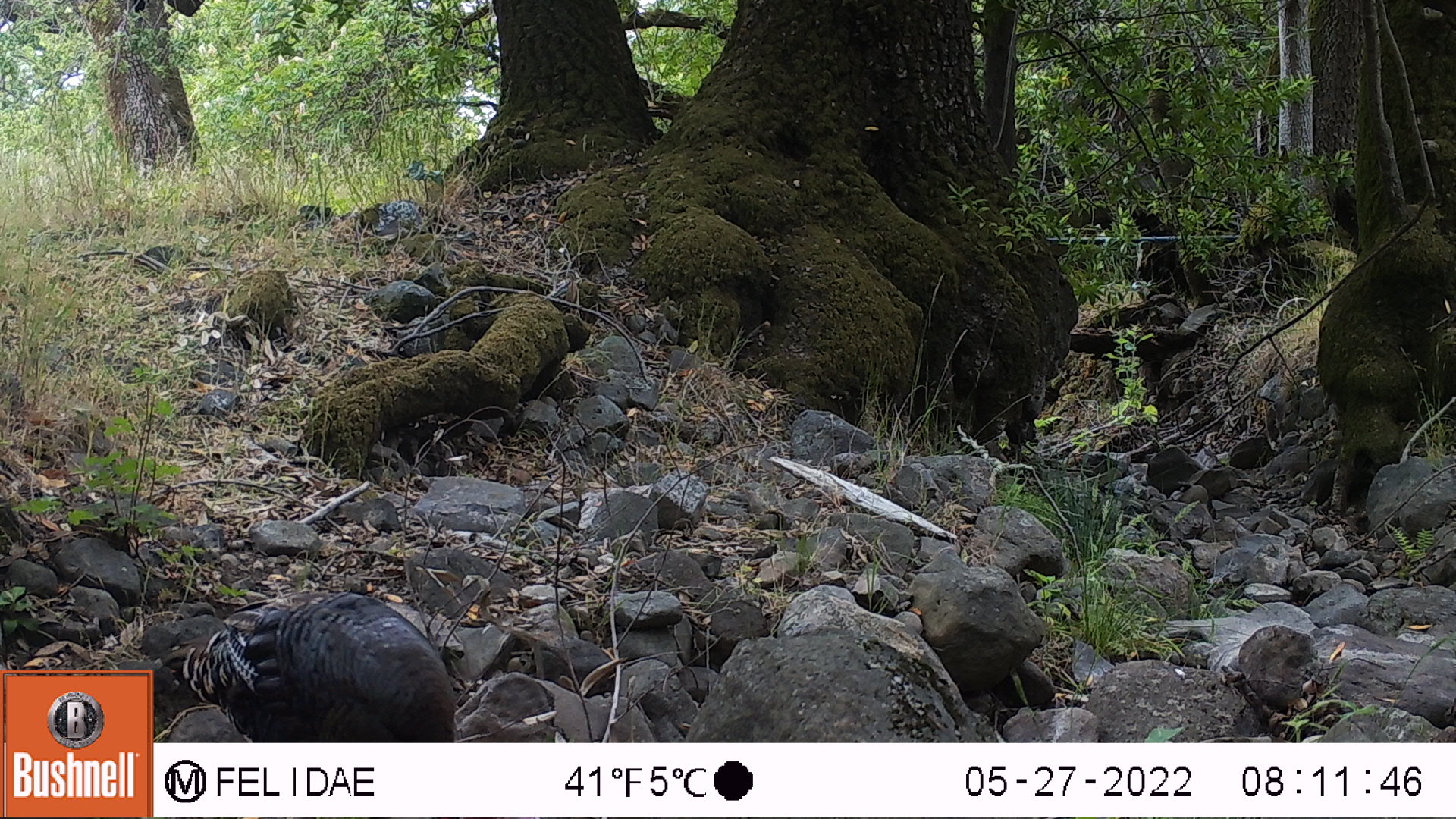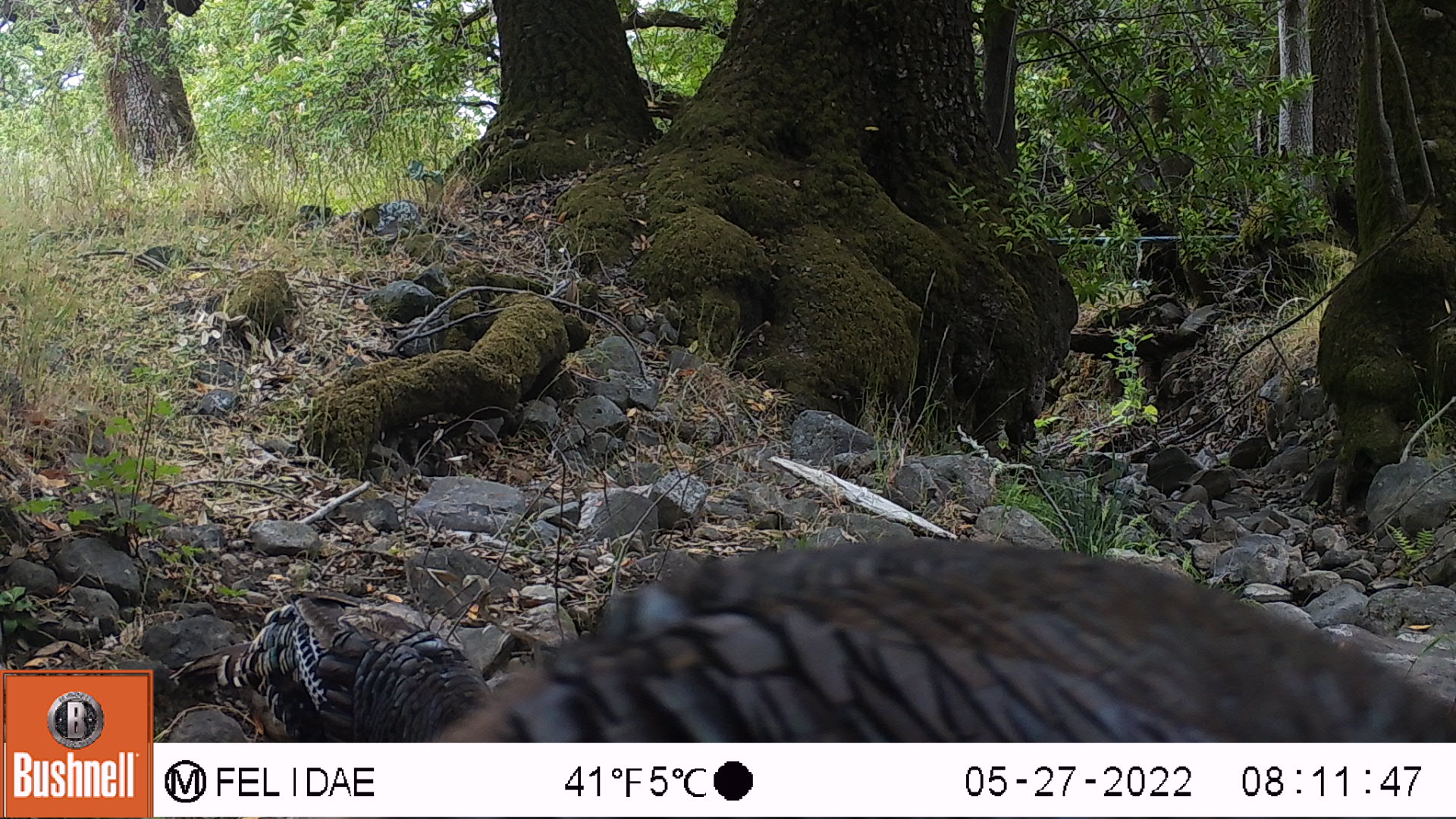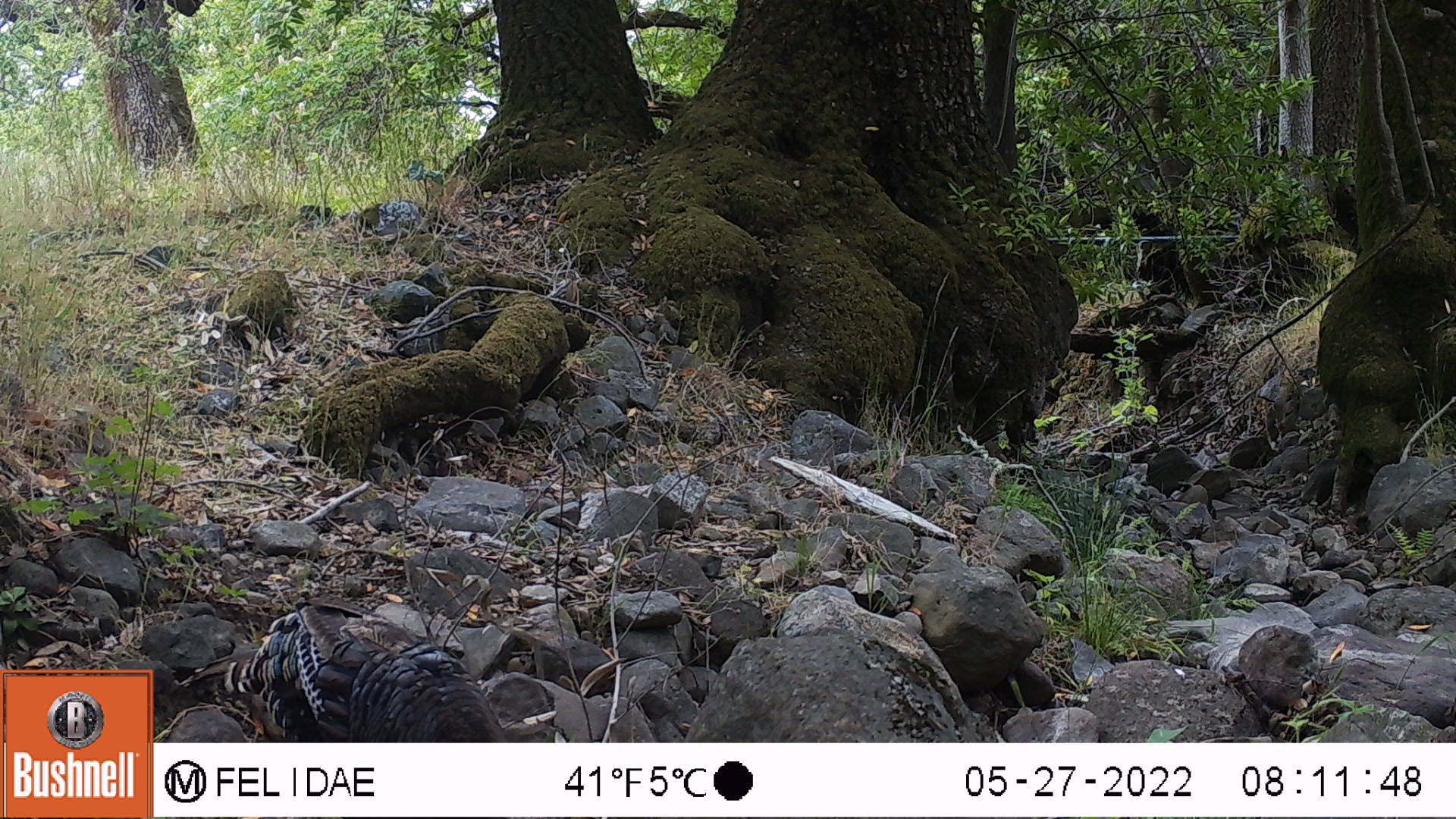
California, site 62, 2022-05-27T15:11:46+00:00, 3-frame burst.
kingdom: Animalia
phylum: Chordata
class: Aves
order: Galliformes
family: Phasianidae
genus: Meleagris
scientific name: Meleagris gallopavo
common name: turkey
Turkey (Meleagris gallopavo).